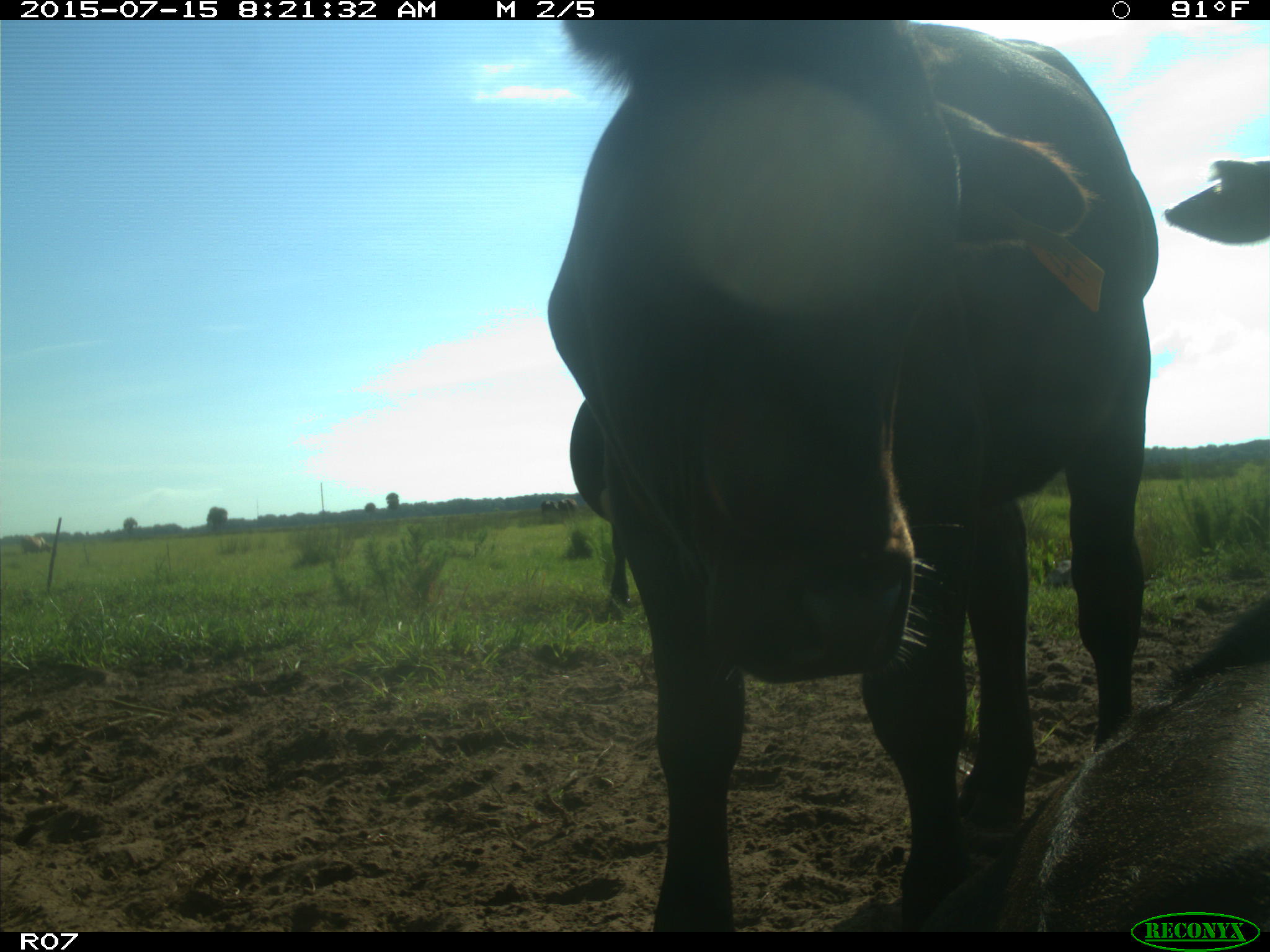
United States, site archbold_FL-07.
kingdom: Animalia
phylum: Chordata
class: Mammalia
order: Artiodactyla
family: Bovidae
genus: Bos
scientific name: Bos taurus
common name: domestic cow